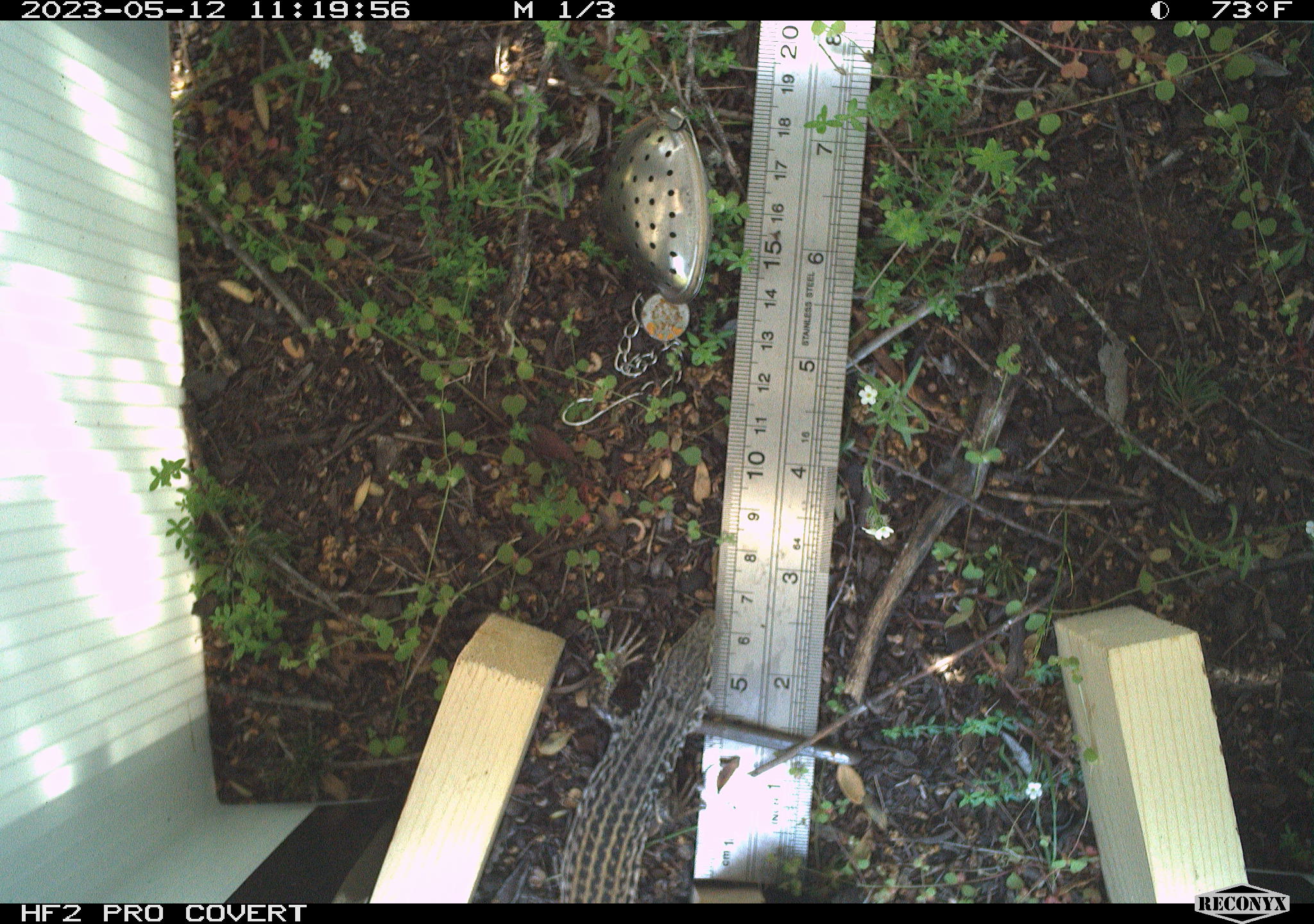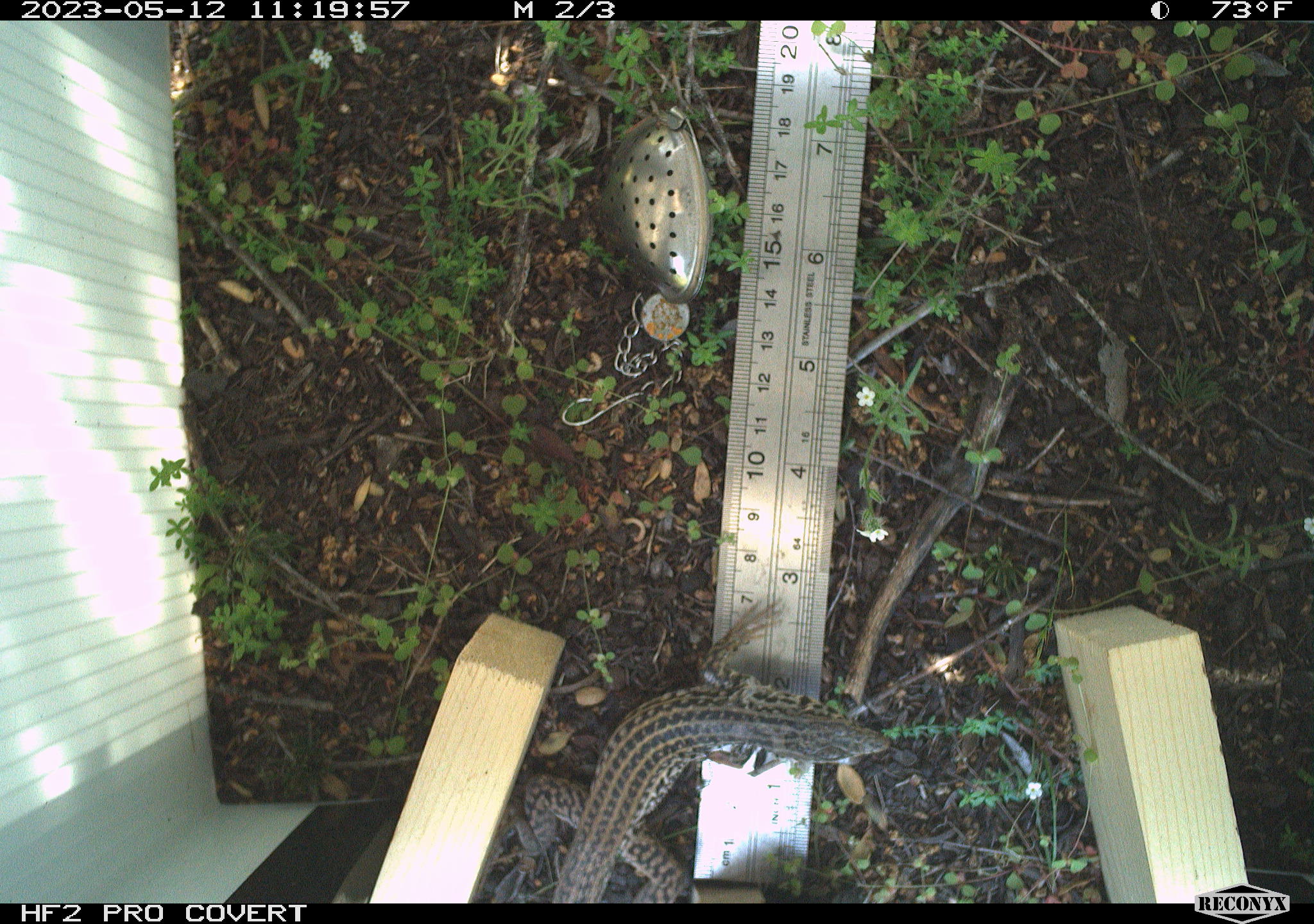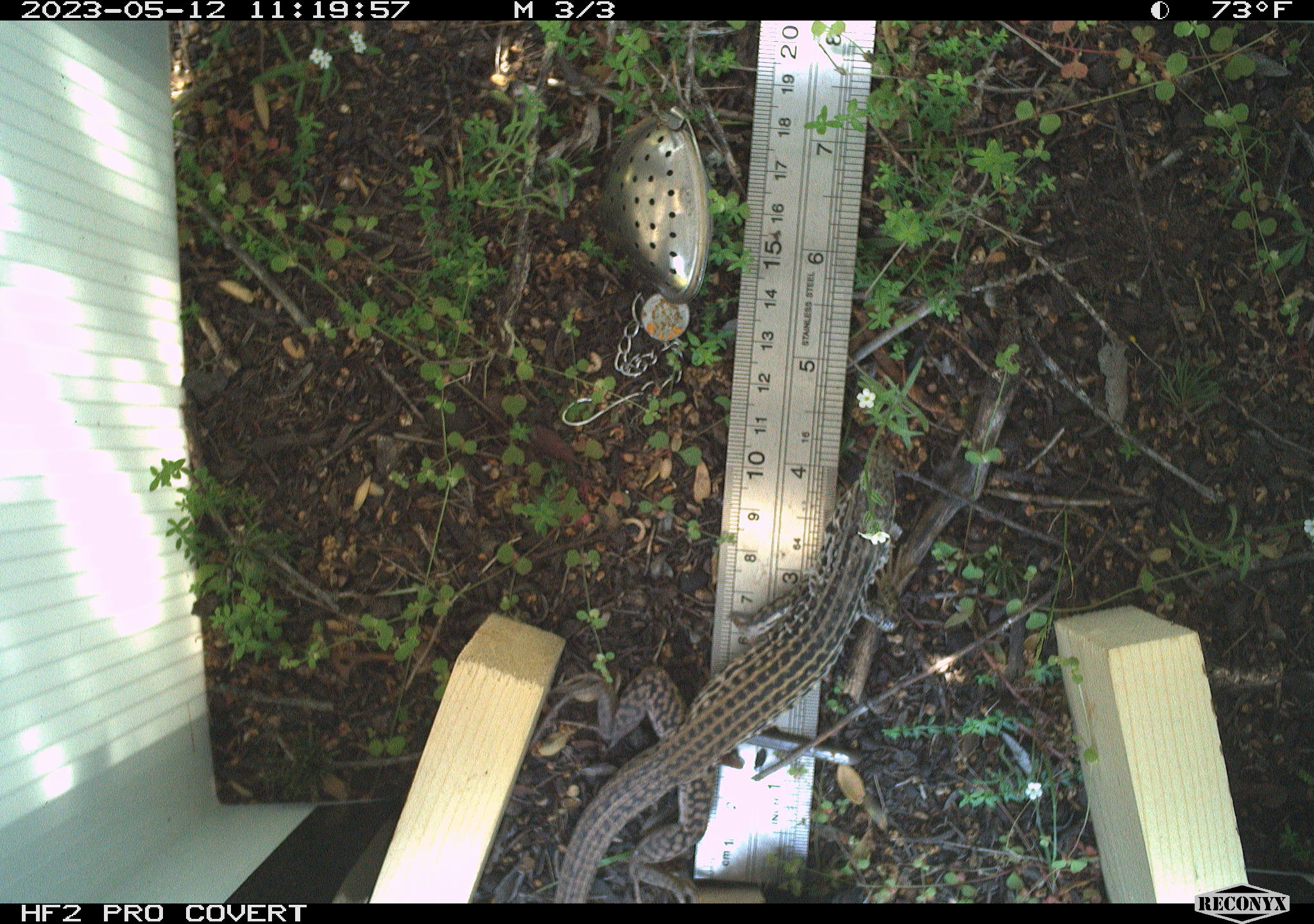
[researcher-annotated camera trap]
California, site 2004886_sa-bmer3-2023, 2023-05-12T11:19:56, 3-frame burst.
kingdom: Animalia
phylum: Chordata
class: Reptilia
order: Squamata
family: Teiidae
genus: Aspidoscelis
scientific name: Aspidoscelis tigris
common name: western whiptail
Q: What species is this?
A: Western whiptail (Aspidoscelis tigris).